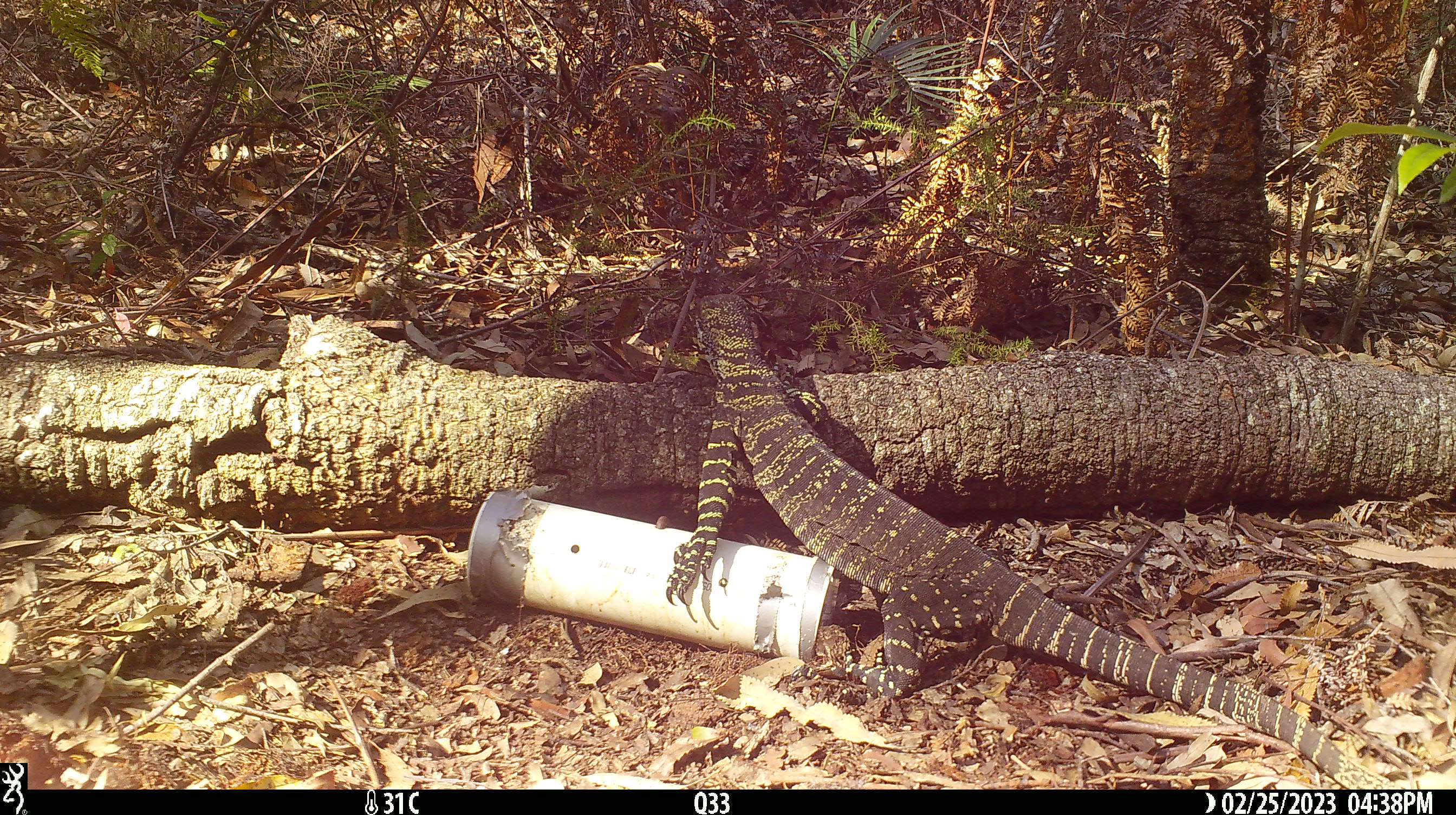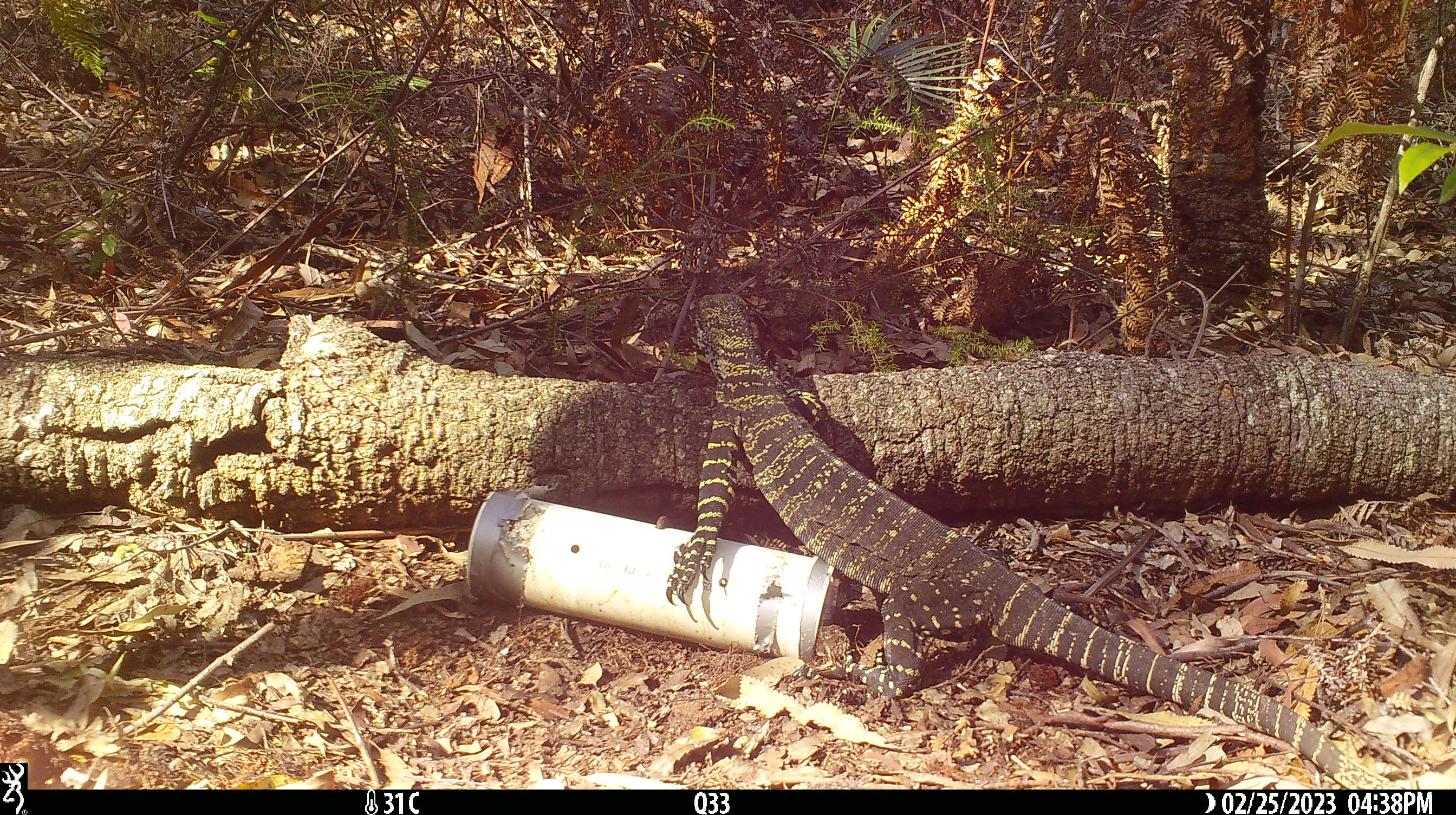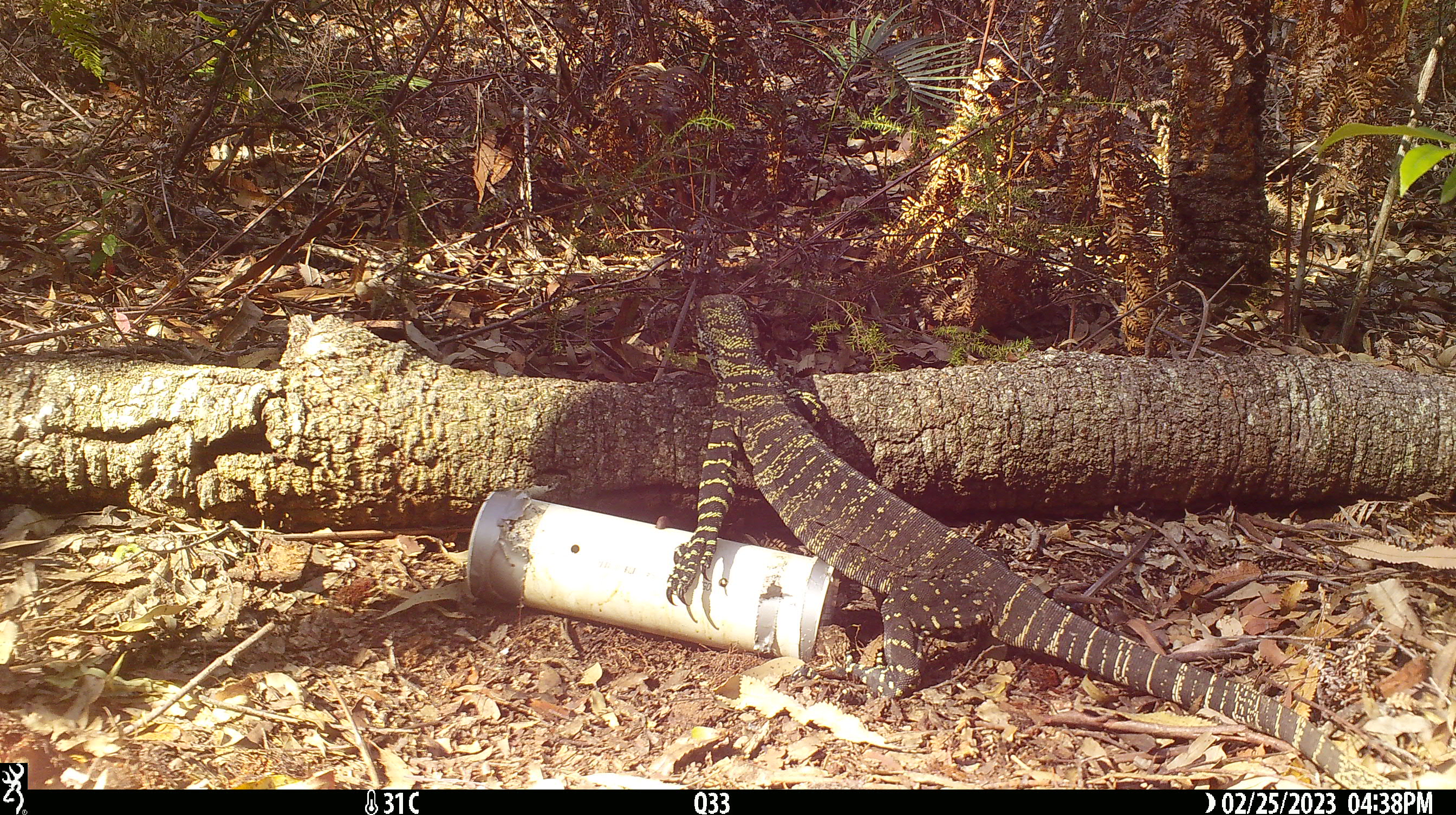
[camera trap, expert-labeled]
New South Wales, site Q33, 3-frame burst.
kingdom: Animalia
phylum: Chordata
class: Reptilia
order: Squamata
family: Varanidae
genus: Varanus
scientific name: Varanus varius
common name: lace monitor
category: goanna